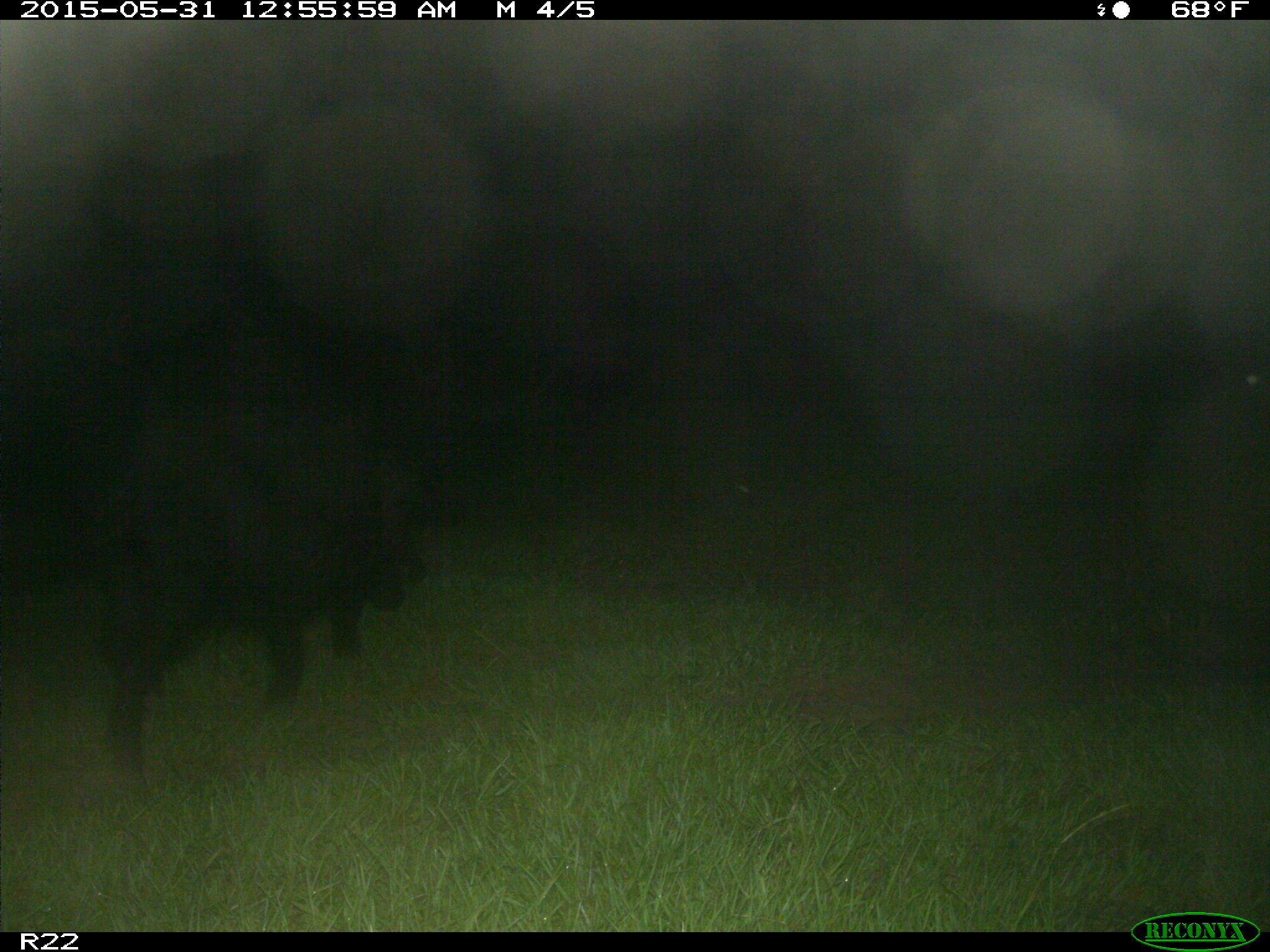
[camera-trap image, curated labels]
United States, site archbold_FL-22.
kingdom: Animalia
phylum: Chordata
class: Mammalia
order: Artiodactyla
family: Bovidae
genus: Bos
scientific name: Bos taurus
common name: domestic cow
Bos taurus (domestic cow).